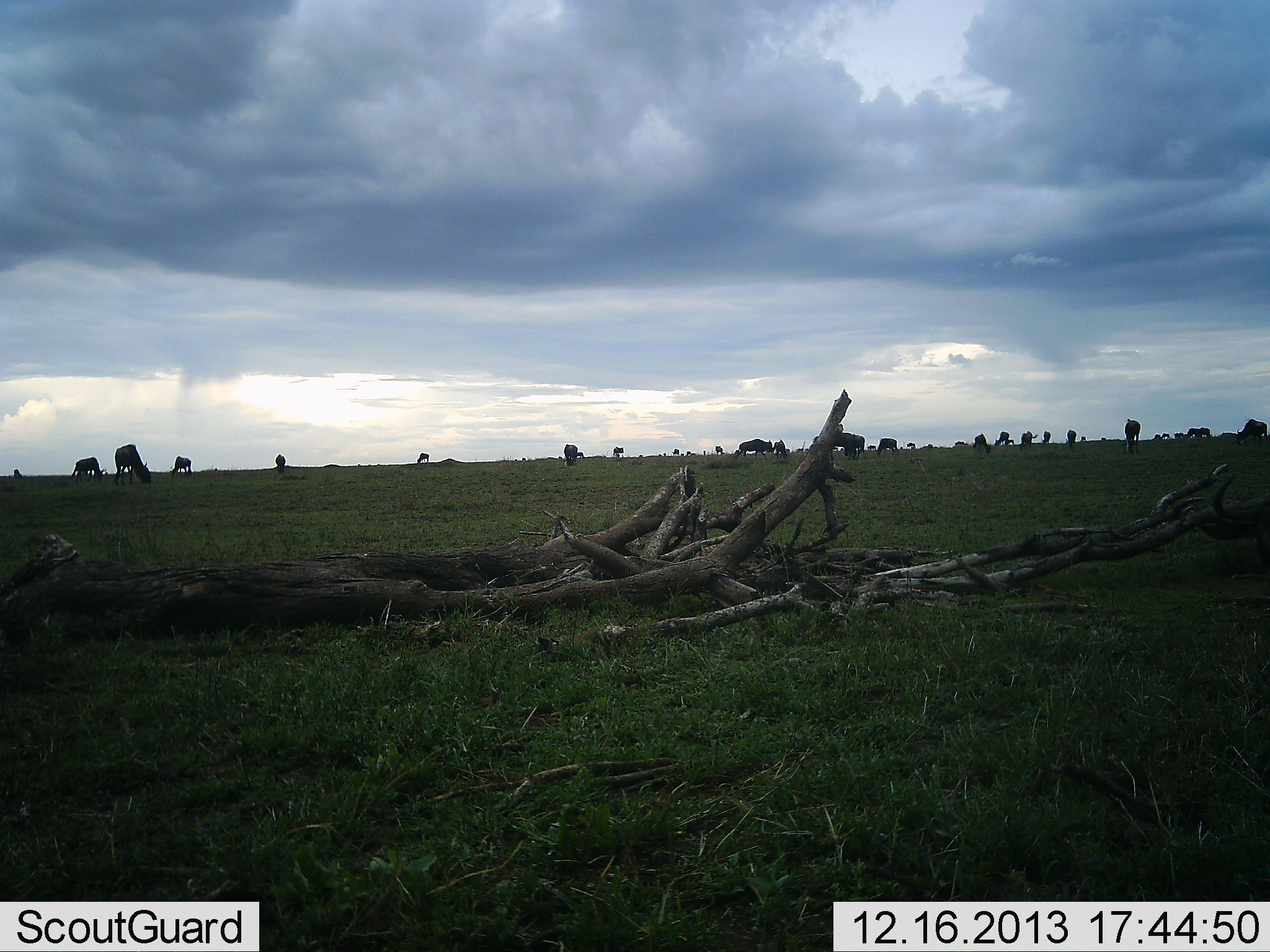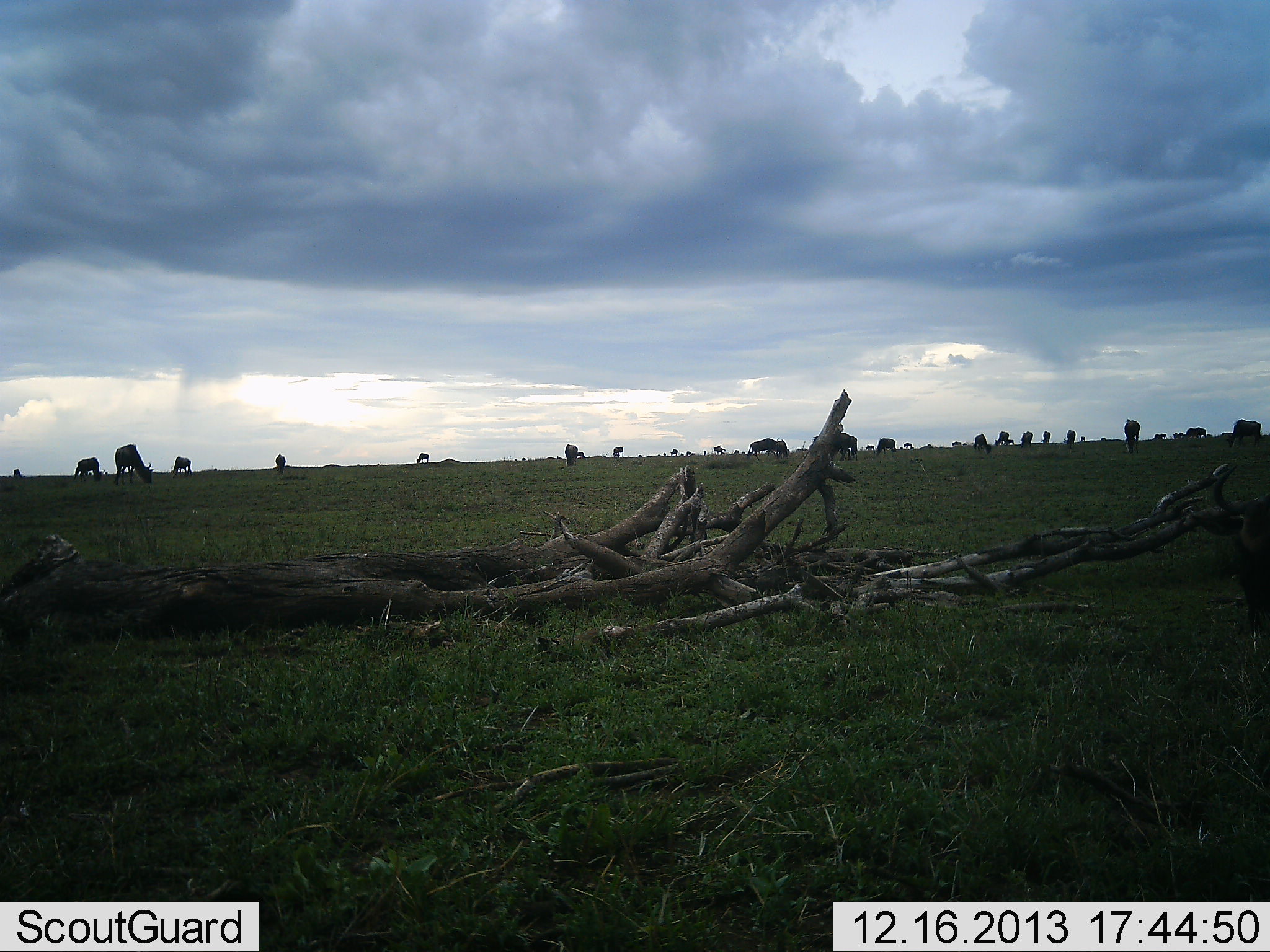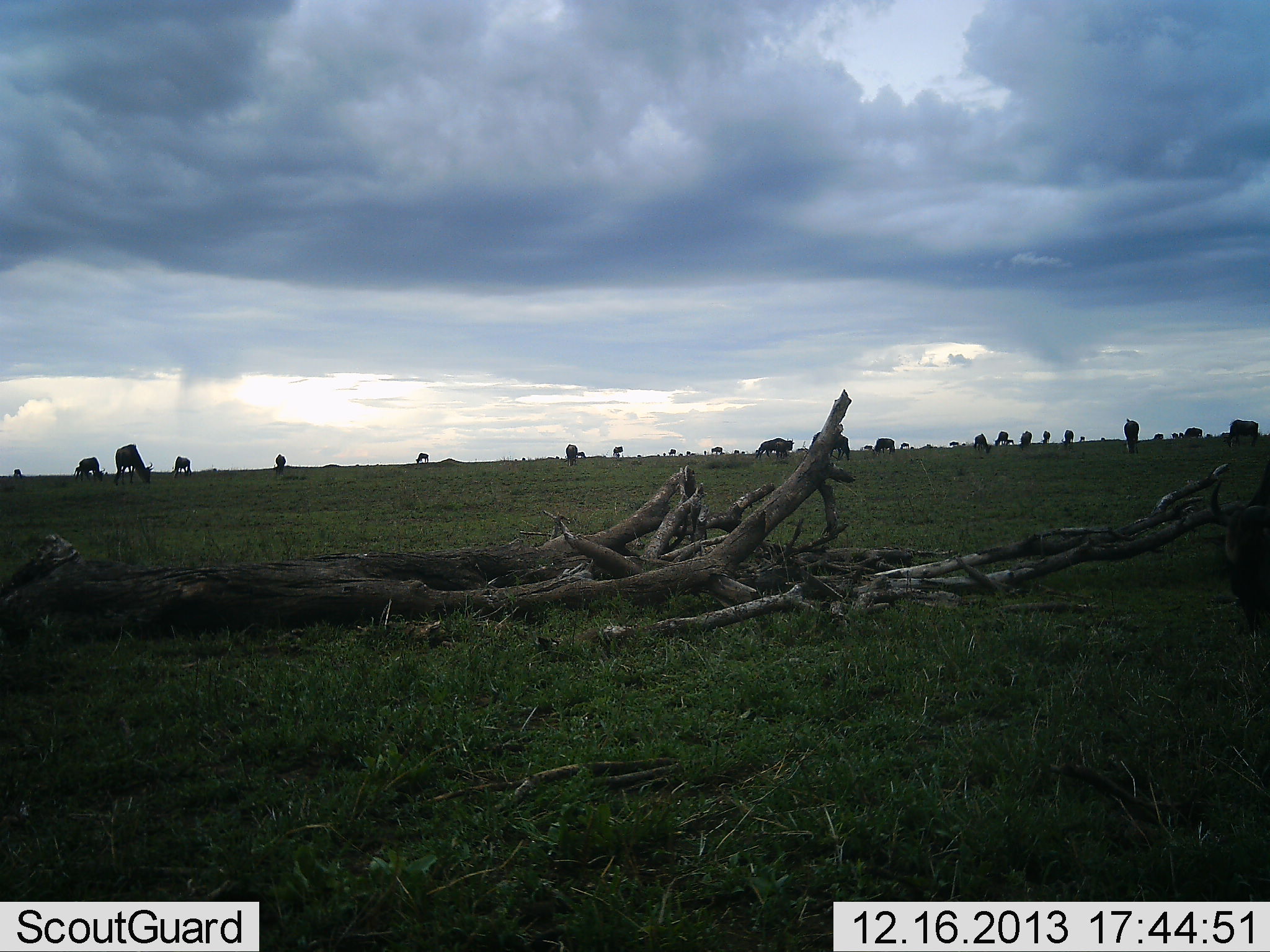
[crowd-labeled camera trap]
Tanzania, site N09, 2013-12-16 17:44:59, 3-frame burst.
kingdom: Animalia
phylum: Chordata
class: Mammalia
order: Artiodactyla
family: Bovidae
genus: Connochaetes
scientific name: Connochaetes taurinus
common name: blue wildebeest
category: wildebeest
Wildebeest (blue wildebeest) (Connochaetes taurinus), count 11-50. Behavior (volunteer vote fractions): standing 60%, resting 10%, moving 50%, interacting 20%. Young present (vote fraction): 0%. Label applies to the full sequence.